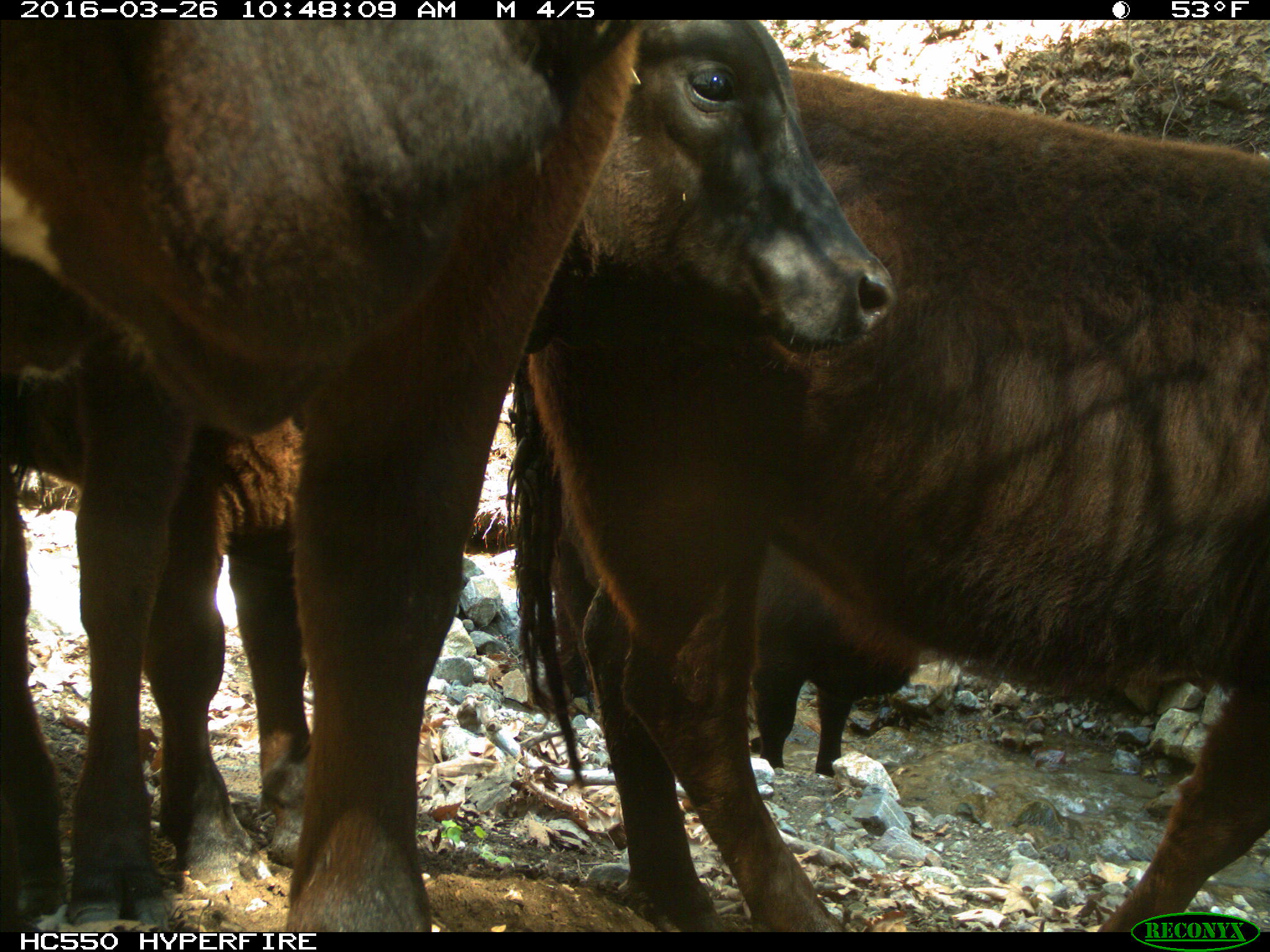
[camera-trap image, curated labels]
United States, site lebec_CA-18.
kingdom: Animalia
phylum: Chordata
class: Mammalia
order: Artiodactyla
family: Bovidae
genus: Bos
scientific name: Bos taurus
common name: domestic cow